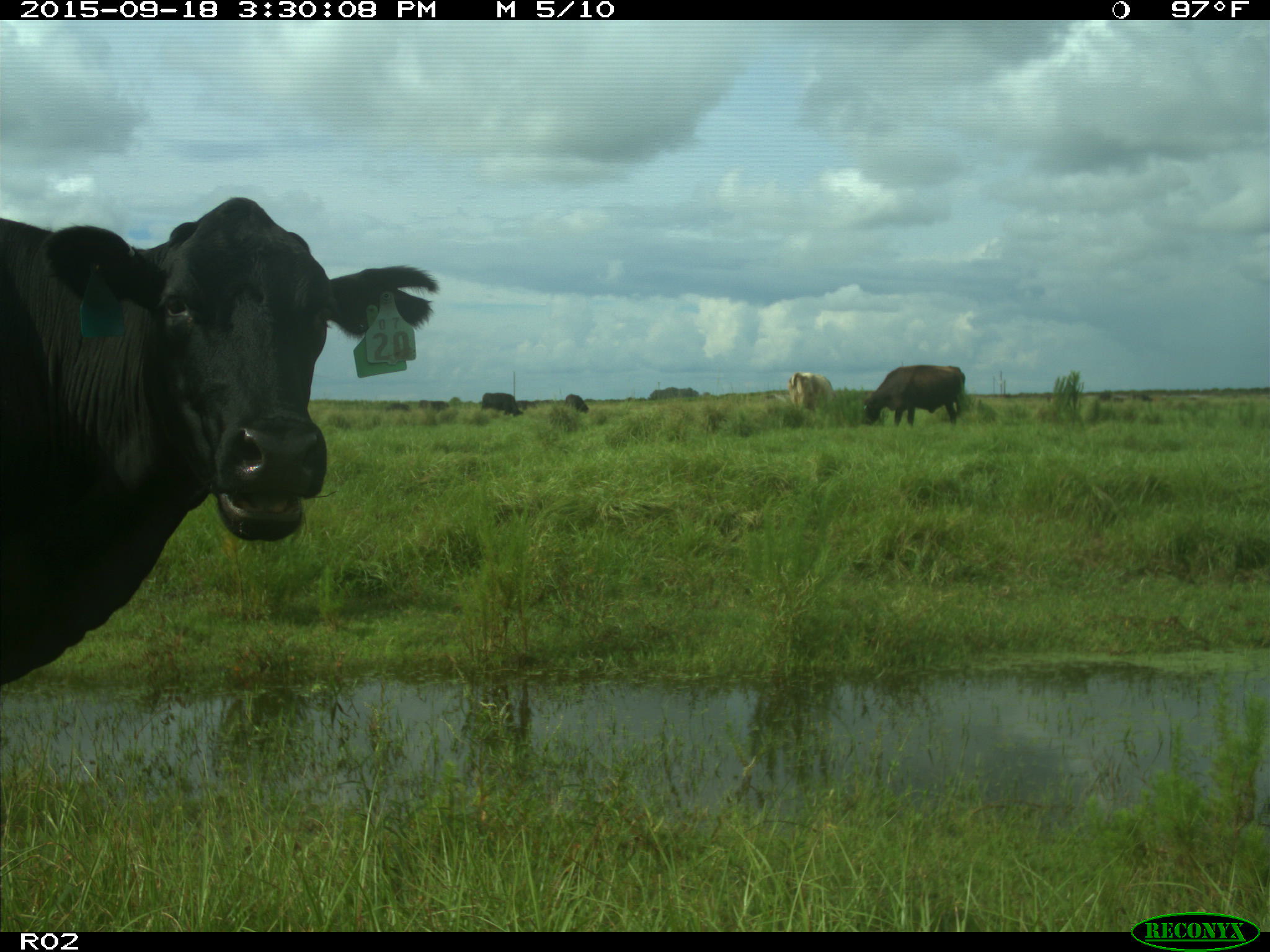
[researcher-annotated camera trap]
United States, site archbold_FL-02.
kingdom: Animalia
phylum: Chordata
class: Mammalia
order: Artiodactyla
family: Bovidae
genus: Bos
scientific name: Bos taurus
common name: domestic cow